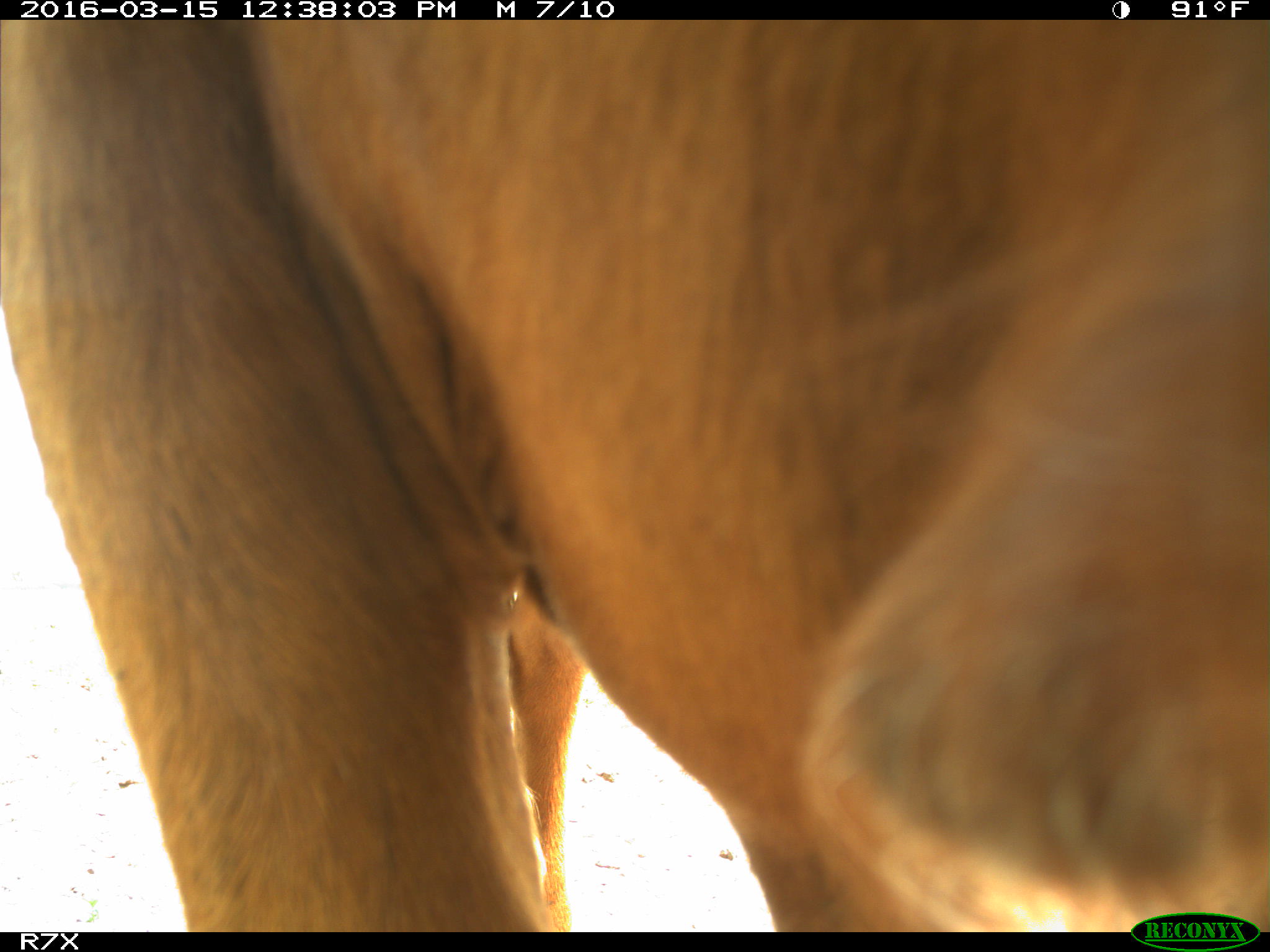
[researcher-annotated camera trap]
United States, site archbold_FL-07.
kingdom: Animalia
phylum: Chordata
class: Mammalia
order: Artiodactyla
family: Bovidae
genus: Bos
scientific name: Bos taurus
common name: domestic cow